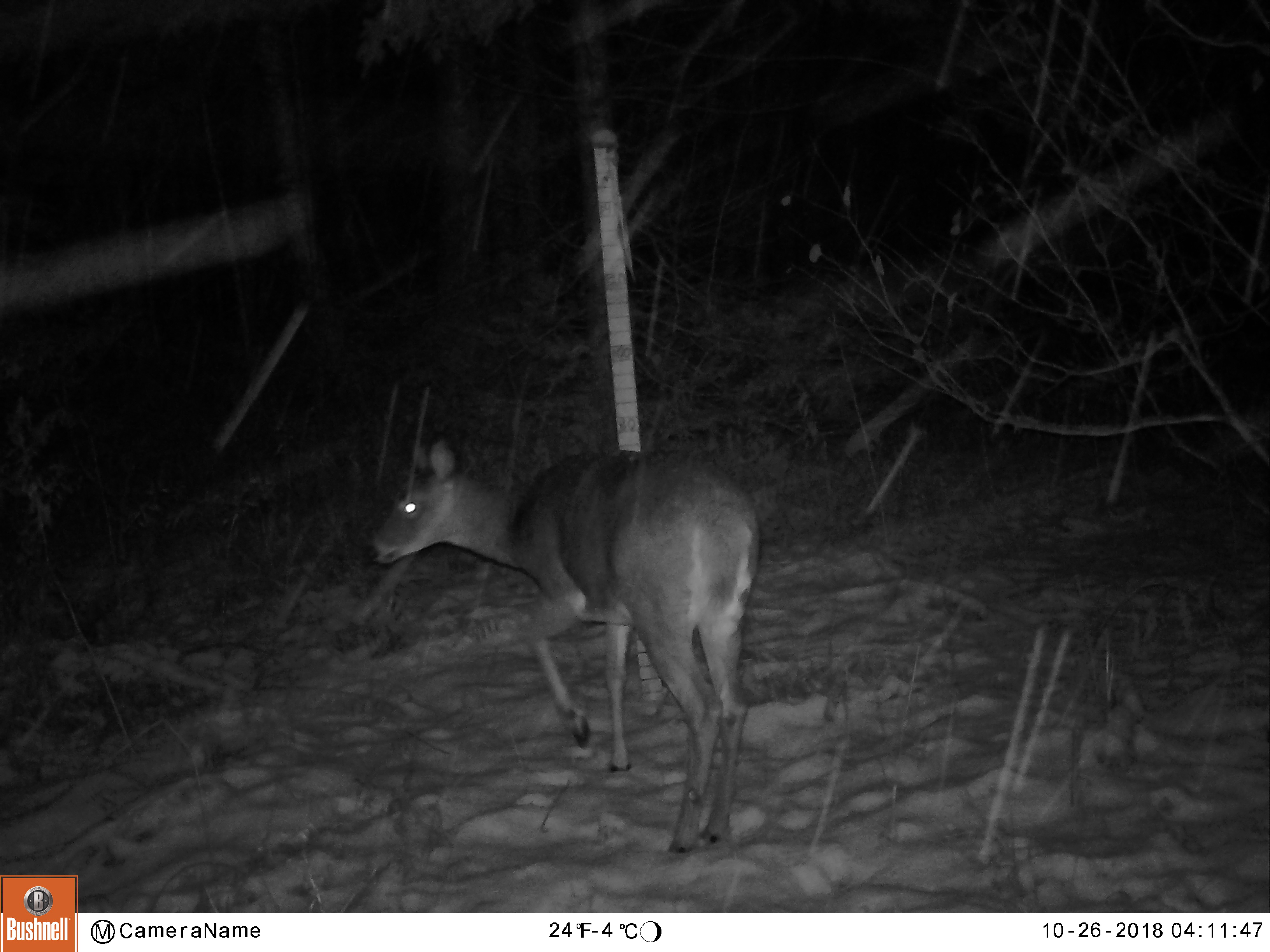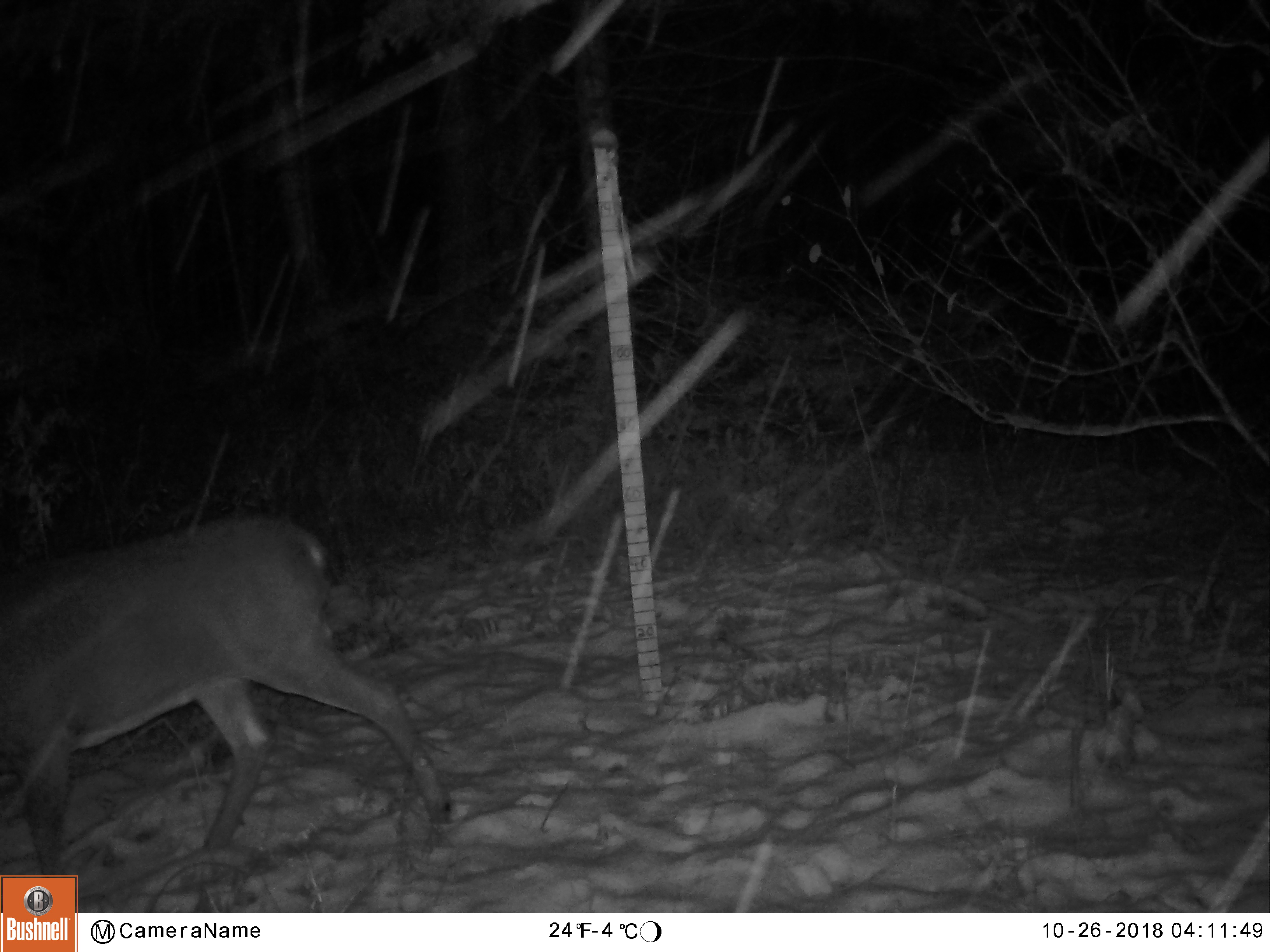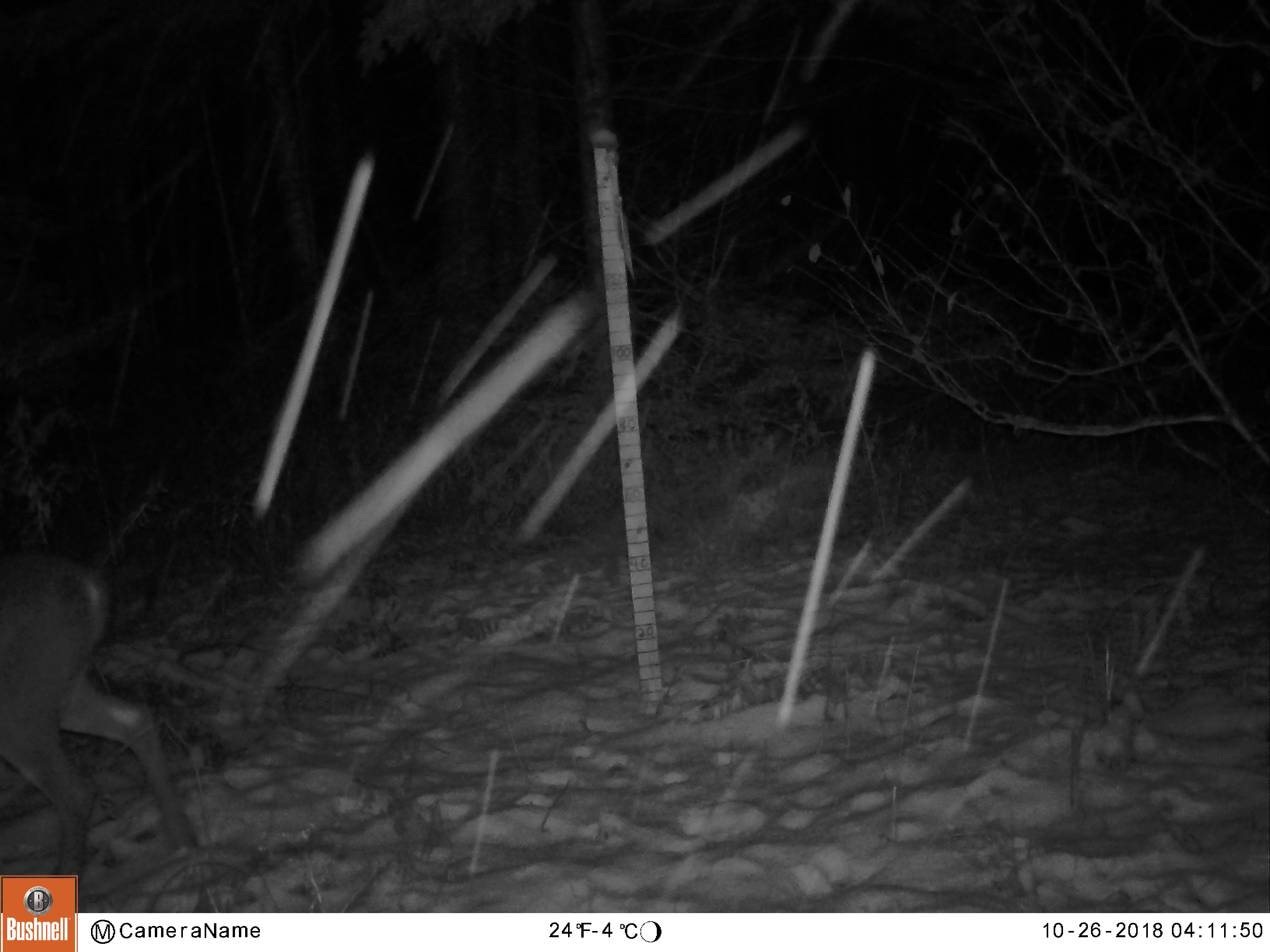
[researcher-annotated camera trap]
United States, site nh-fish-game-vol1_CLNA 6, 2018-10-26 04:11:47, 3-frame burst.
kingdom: Animalia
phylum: Chordata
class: Mammalia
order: Artiodactyla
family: Cervidae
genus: Odocoileus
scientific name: Odocoileus virginianus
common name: white-tailed deer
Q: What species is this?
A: White-tailed deer (Odocoileus virginianus).